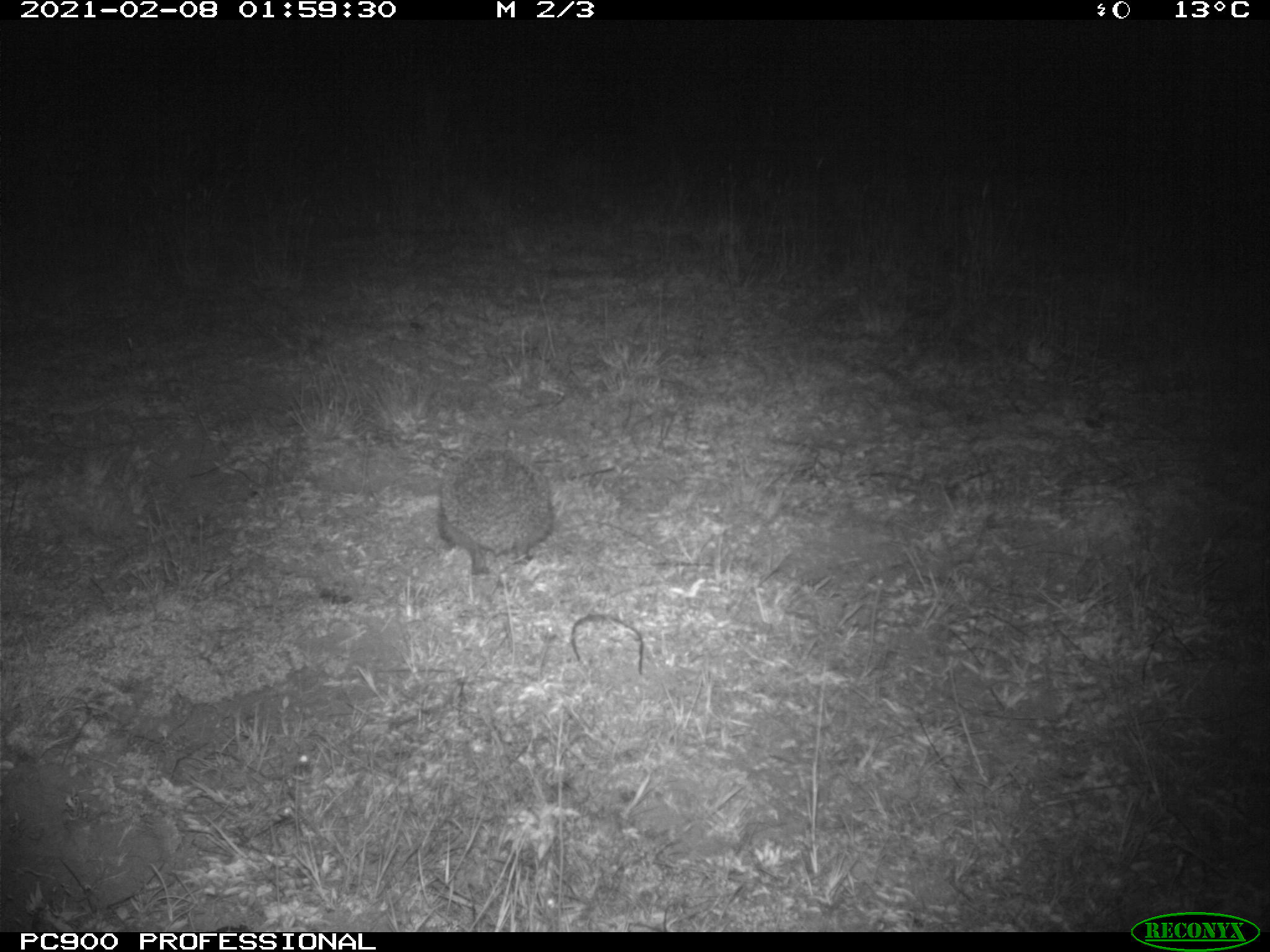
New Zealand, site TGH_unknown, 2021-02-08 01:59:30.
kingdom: Animalia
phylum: Chordata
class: Mammalia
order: Eulipotyphla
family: Erinaceidae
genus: Erinaceus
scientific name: Erinaceus europaeus europaeus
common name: european hedgehog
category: hedgehog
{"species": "hedgehog (european hedgehog) (Erinaceus europaeus europaeus)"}